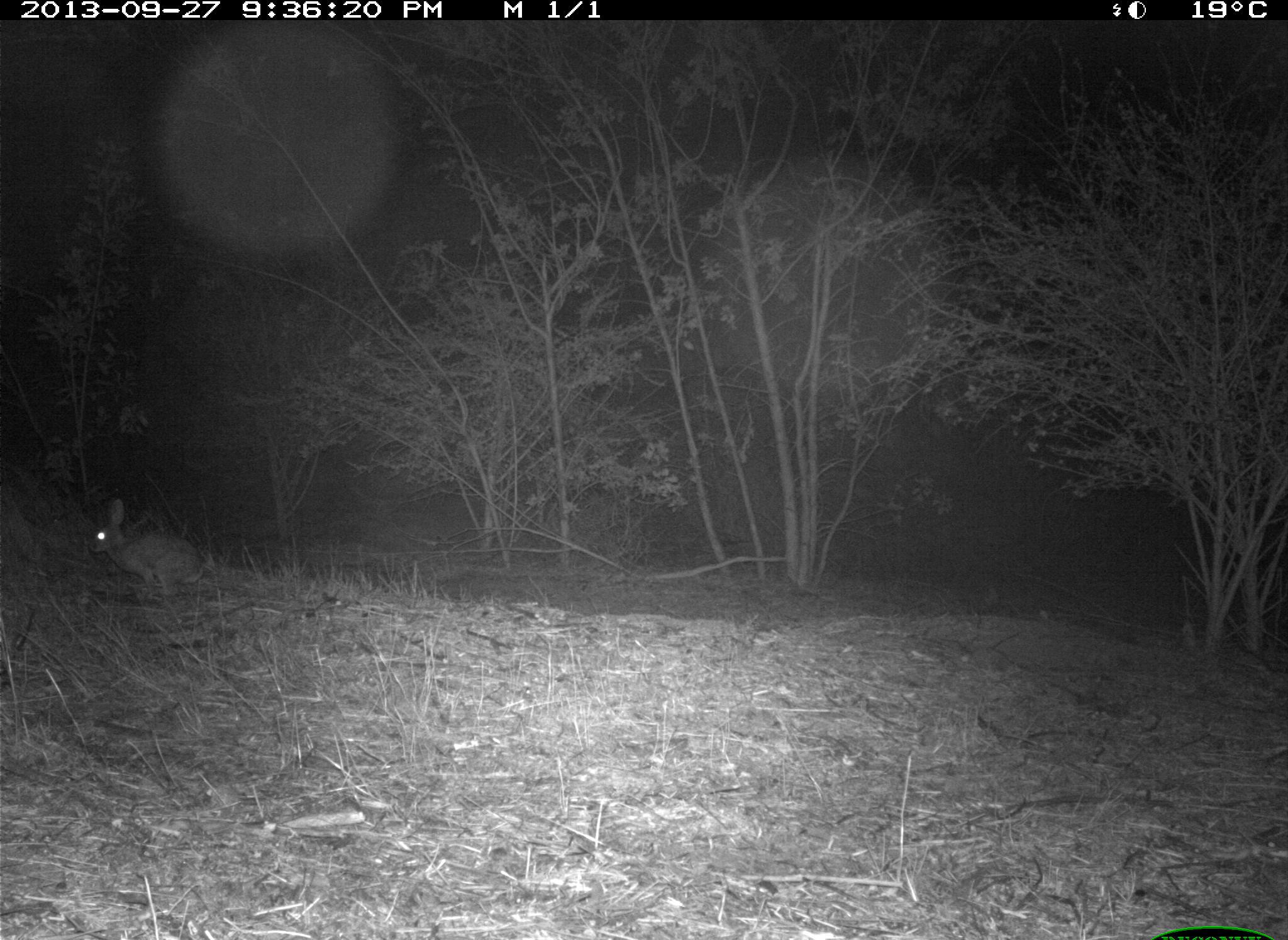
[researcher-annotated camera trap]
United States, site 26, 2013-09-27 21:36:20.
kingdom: Animalia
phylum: Chordata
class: Mammalia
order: Lagomorpha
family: Leporidae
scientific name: Leporidae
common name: rabbits and hares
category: rabbit